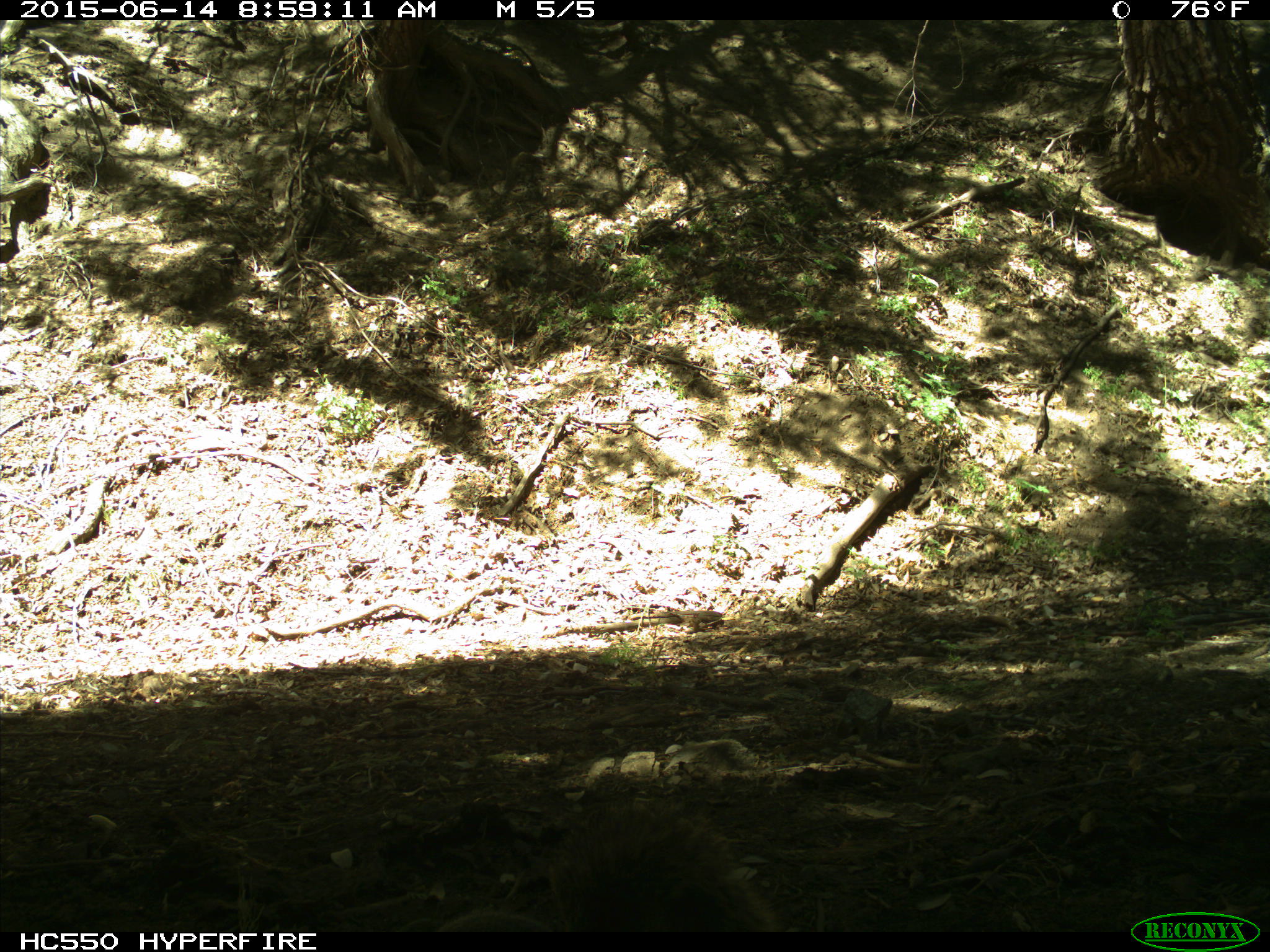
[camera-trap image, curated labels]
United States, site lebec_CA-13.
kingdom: Animalia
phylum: Chordata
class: Mammalia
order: Rodentia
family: Sciuridae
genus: Sciurus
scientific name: Sciurus carolinensis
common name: eastern gray squirrel